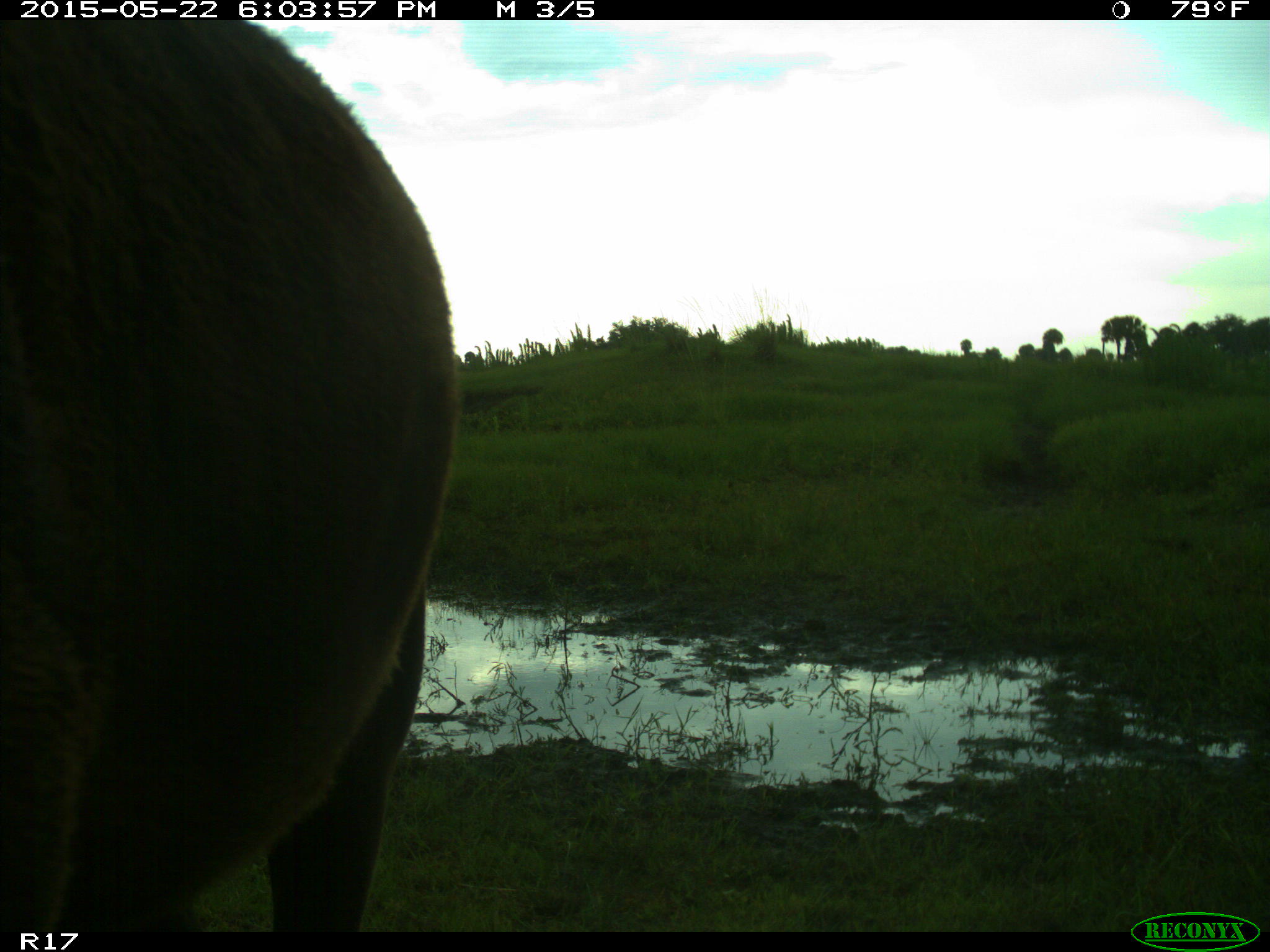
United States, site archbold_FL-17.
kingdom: Animalia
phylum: Chordata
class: Mammalia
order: Artiodactyla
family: Bovidae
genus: Bos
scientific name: Bos taurus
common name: domestic cow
Bos taurus (domestic cow).